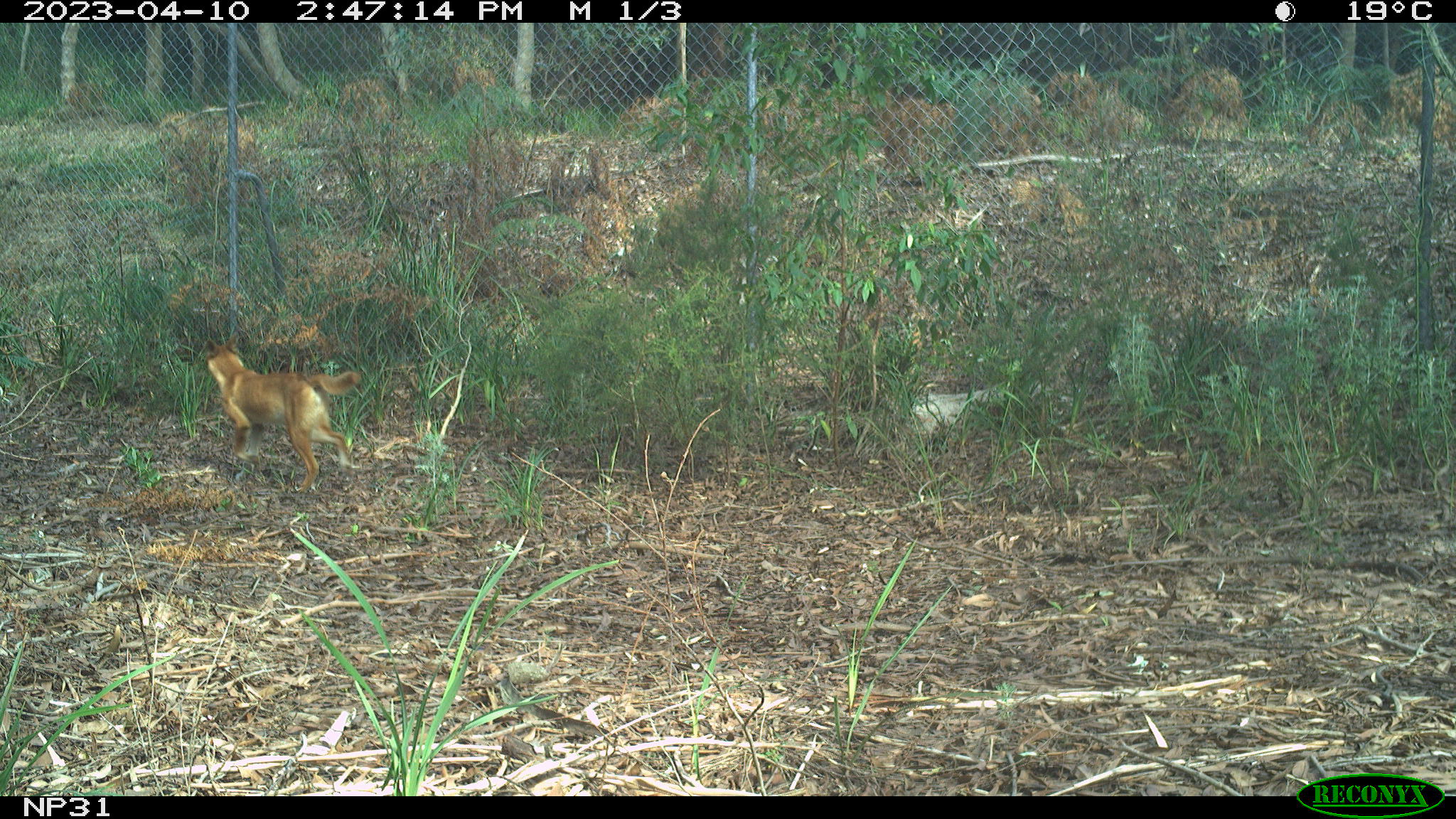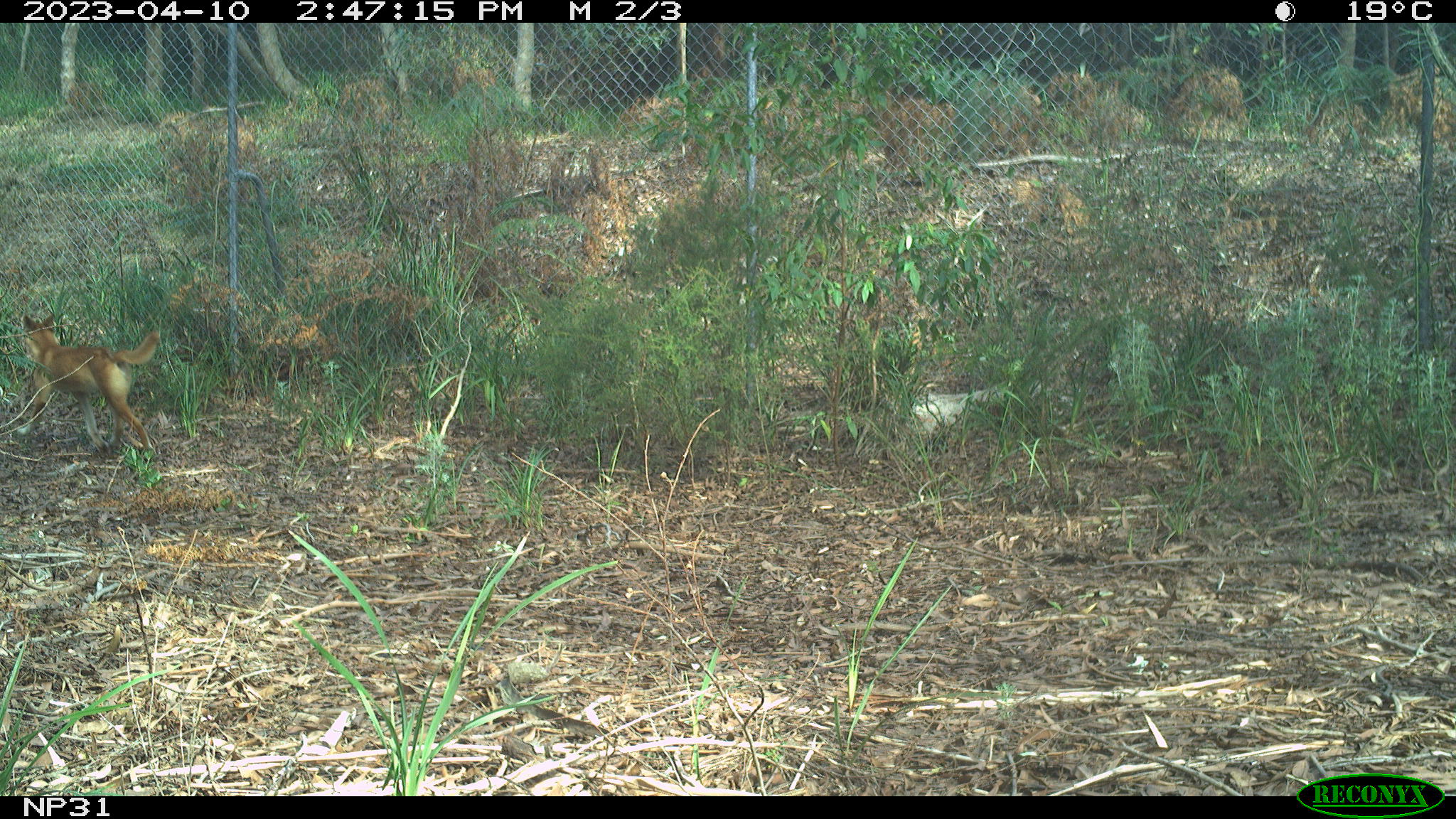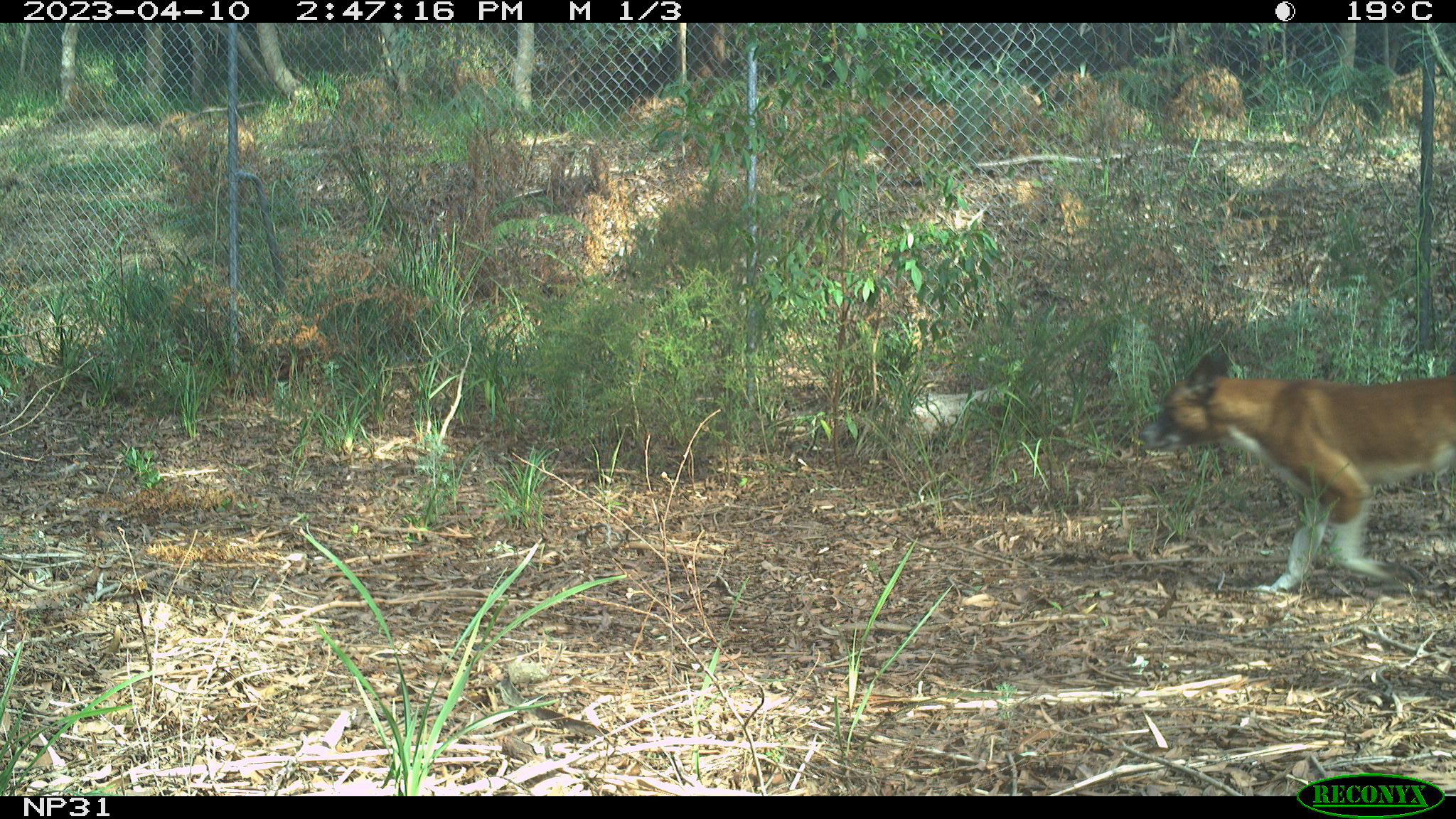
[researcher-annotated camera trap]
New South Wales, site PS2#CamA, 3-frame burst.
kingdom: Animalia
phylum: Chordata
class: Mammalia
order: Carnivora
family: Canidae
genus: Canis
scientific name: Canis familiaris dingo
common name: dingo